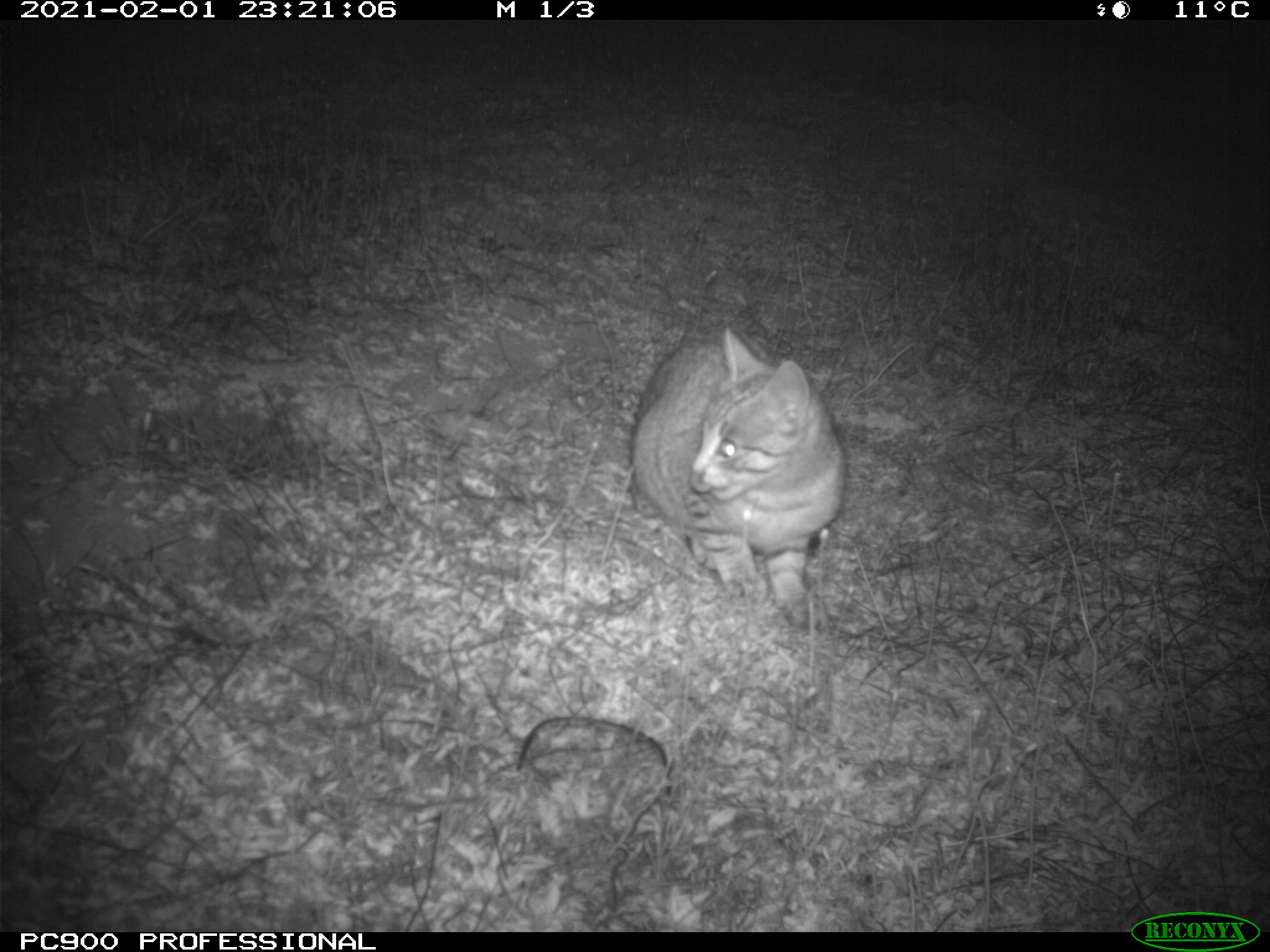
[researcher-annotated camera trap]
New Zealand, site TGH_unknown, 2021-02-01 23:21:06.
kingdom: Animalia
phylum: Chordata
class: Mammalia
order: Carnivora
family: Felidae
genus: Felis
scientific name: Felis catus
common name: domestic cat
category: cat